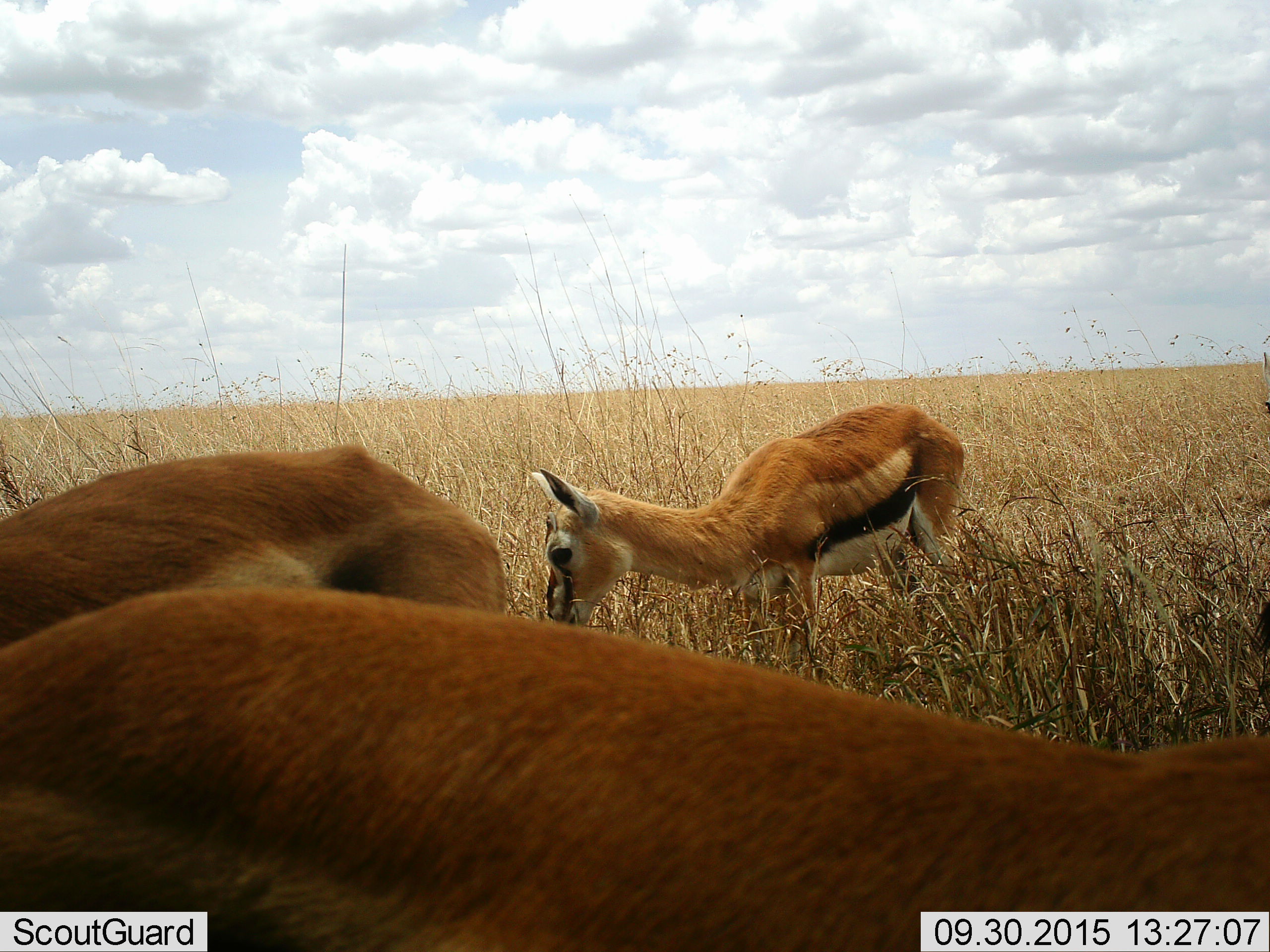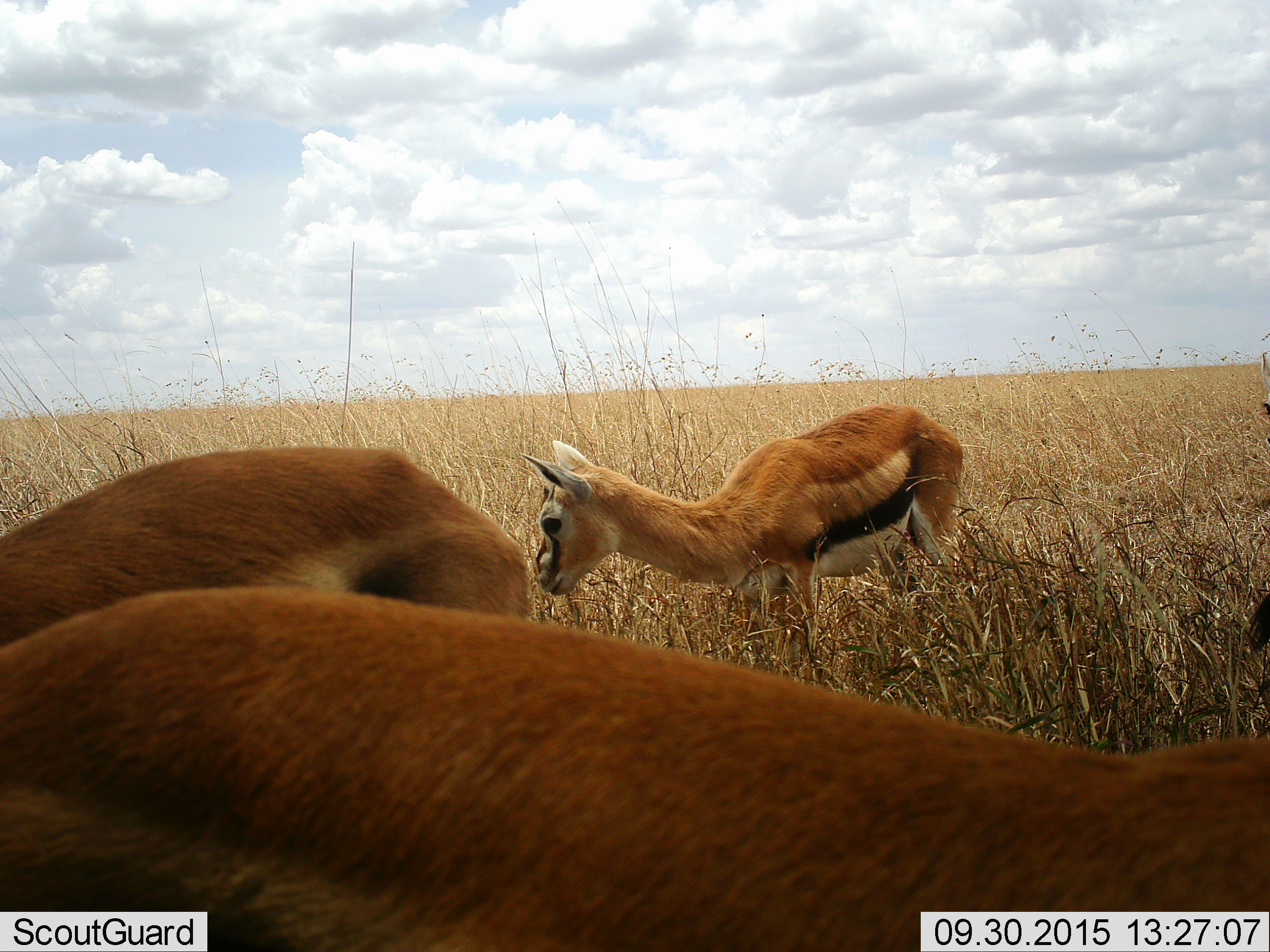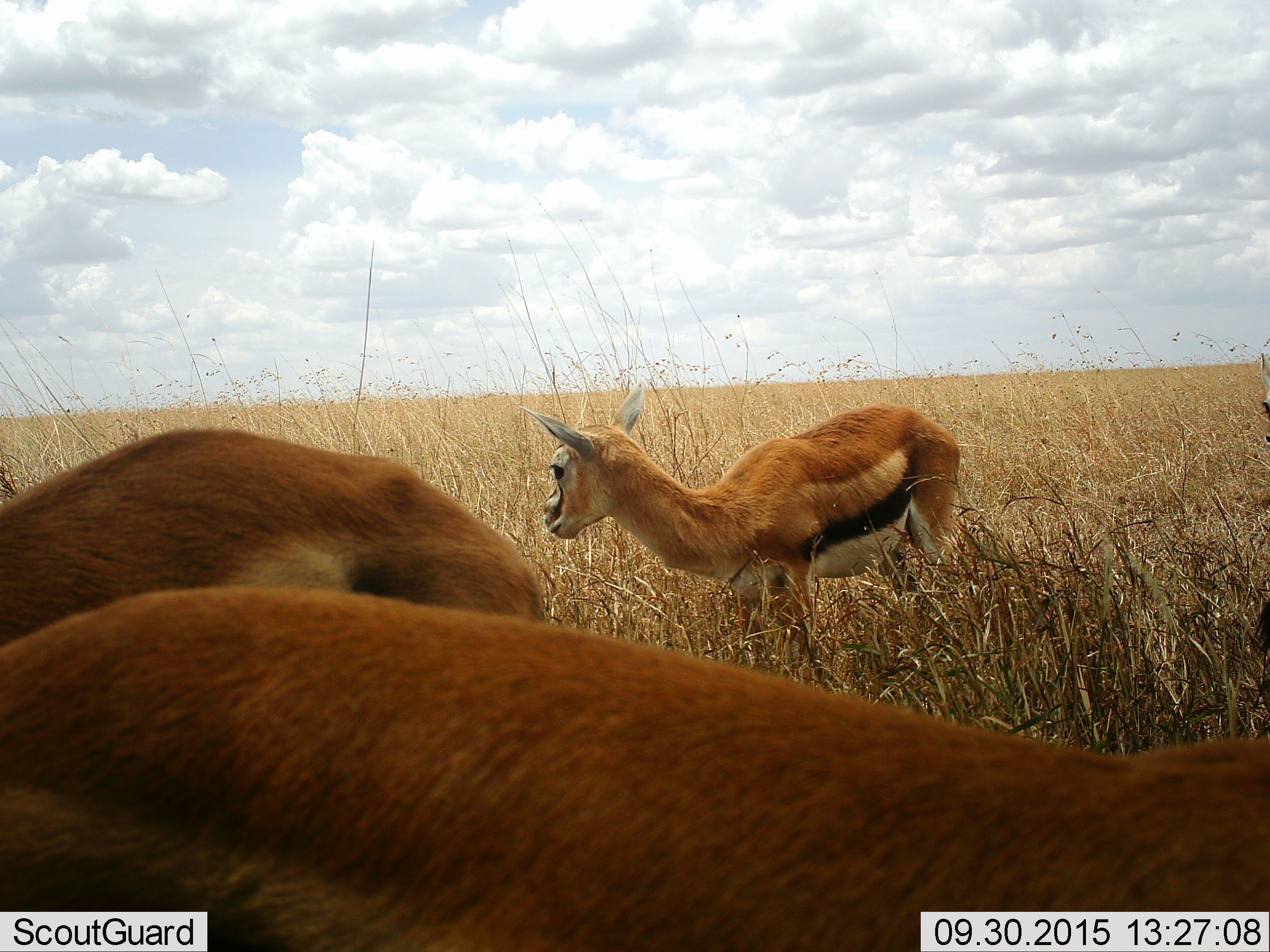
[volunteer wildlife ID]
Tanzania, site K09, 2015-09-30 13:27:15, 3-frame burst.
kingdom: Animalia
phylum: Chordata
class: Mammalia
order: Artiodactyla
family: Bovidae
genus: Eudorcas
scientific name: Eudorcas thomsonii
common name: thomson's gazelle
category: gazellethomsons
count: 3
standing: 70%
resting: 0%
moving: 10%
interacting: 0%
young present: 60%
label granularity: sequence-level